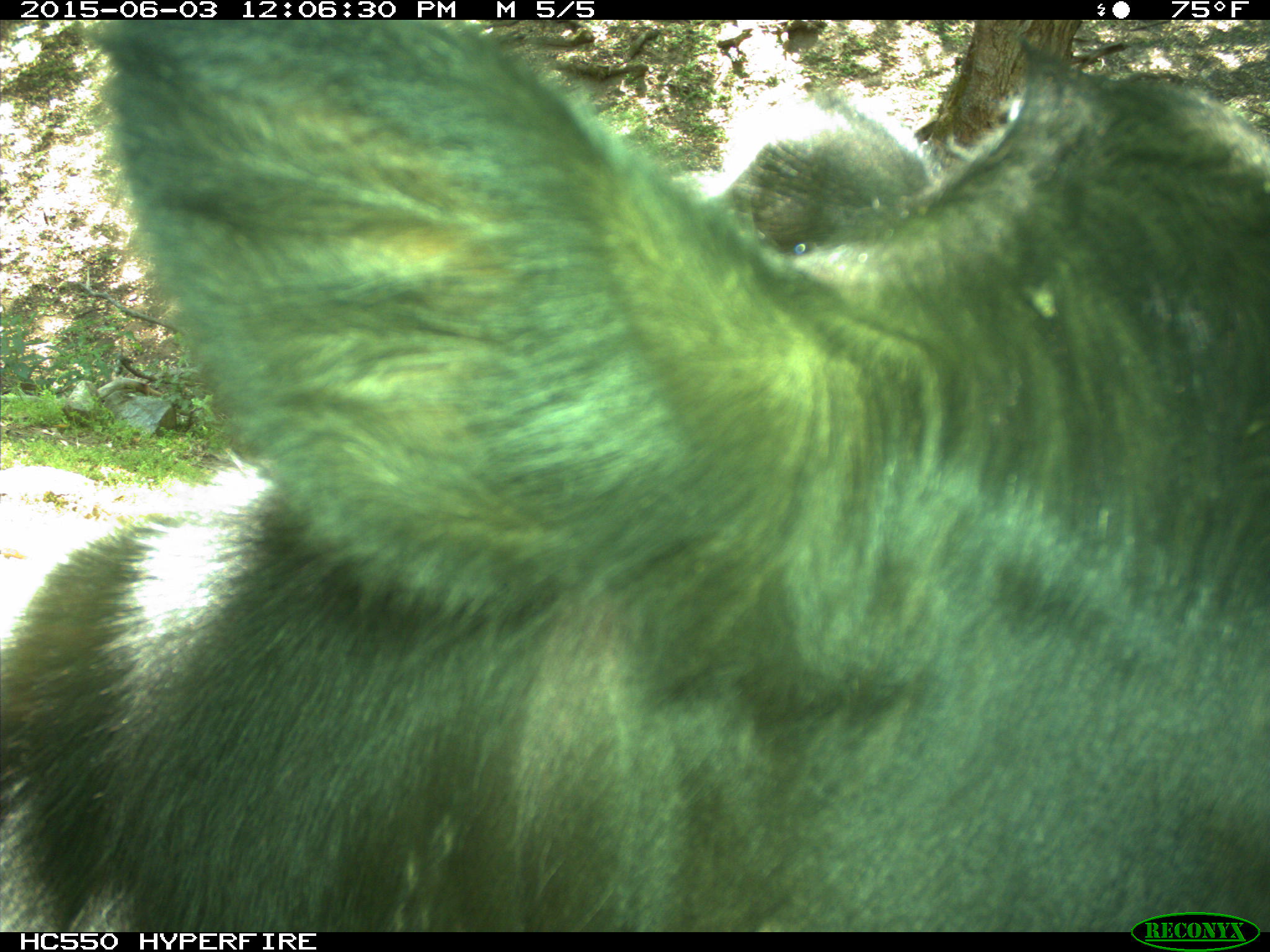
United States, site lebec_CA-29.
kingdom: Animalia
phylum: Chordata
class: Mammalia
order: Artiodactyla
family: Bovidae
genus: Bos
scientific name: Bos taurus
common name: domestic cow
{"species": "Bos taurus (domestic cow)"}